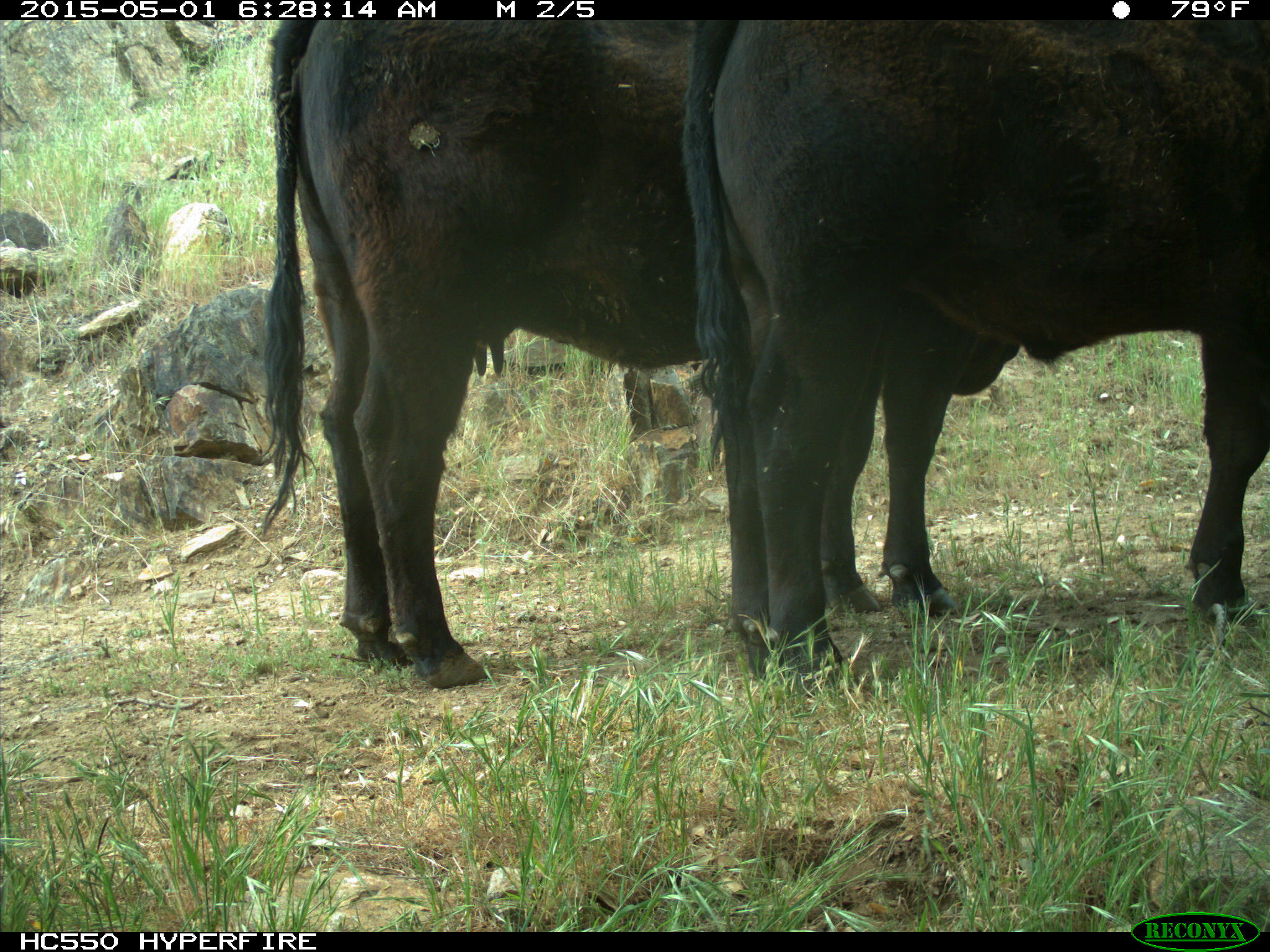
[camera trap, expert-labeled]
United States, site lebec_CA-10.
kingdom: Animalia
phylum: Chordata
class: Mammalia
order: Artiodactyla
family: Bovidae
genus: Bos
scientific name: Bos taurus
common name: domestic cow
Bos taurus (domestic cow).